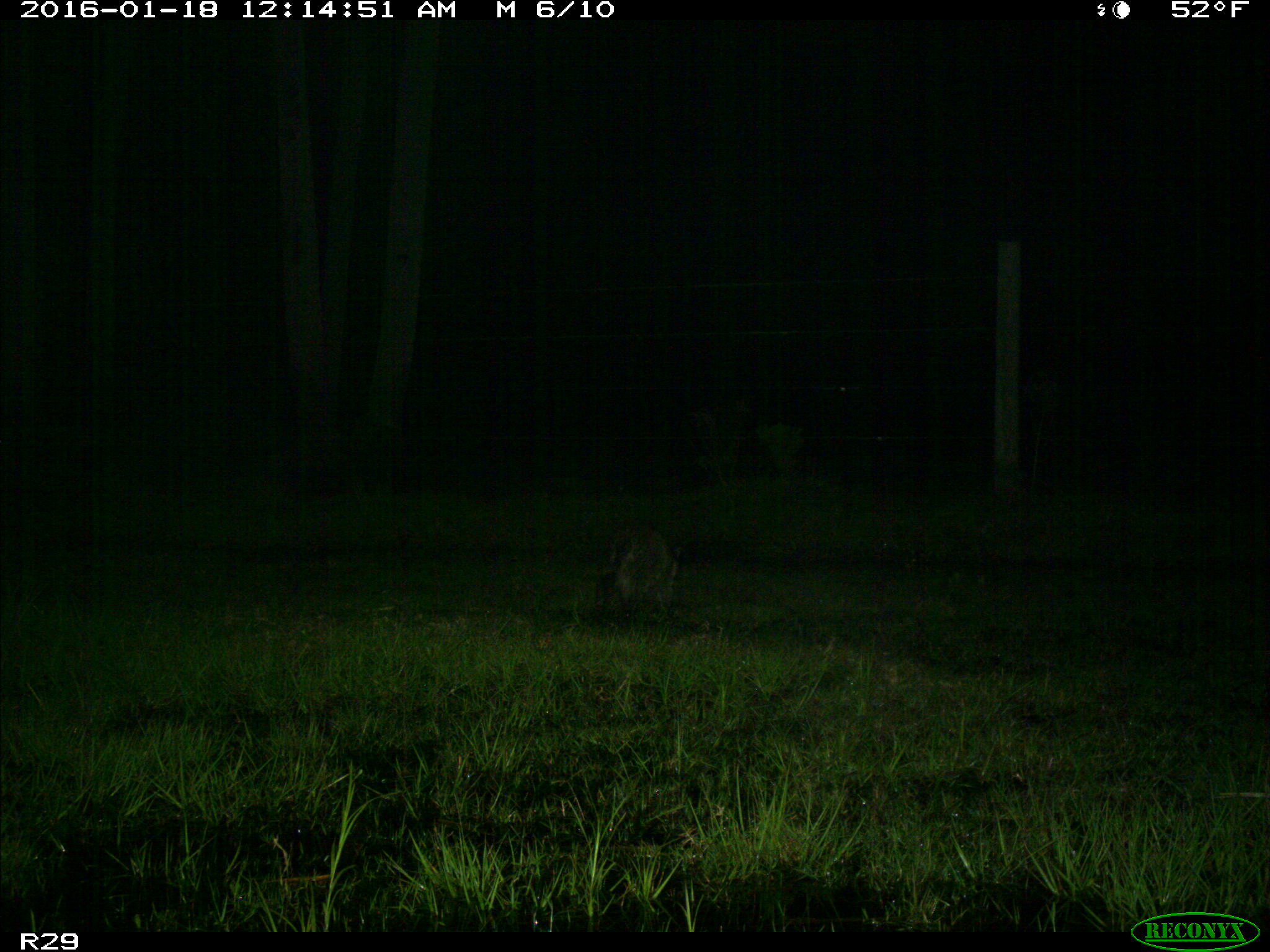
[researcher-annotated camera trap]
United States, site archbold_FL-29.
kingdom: Animalia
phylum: Chordata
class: Mammalia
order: Carnivora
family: Procyonidae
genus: Procyon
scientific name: Procyon lotor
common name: common raccoon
Procyon lotor (common raccoon).